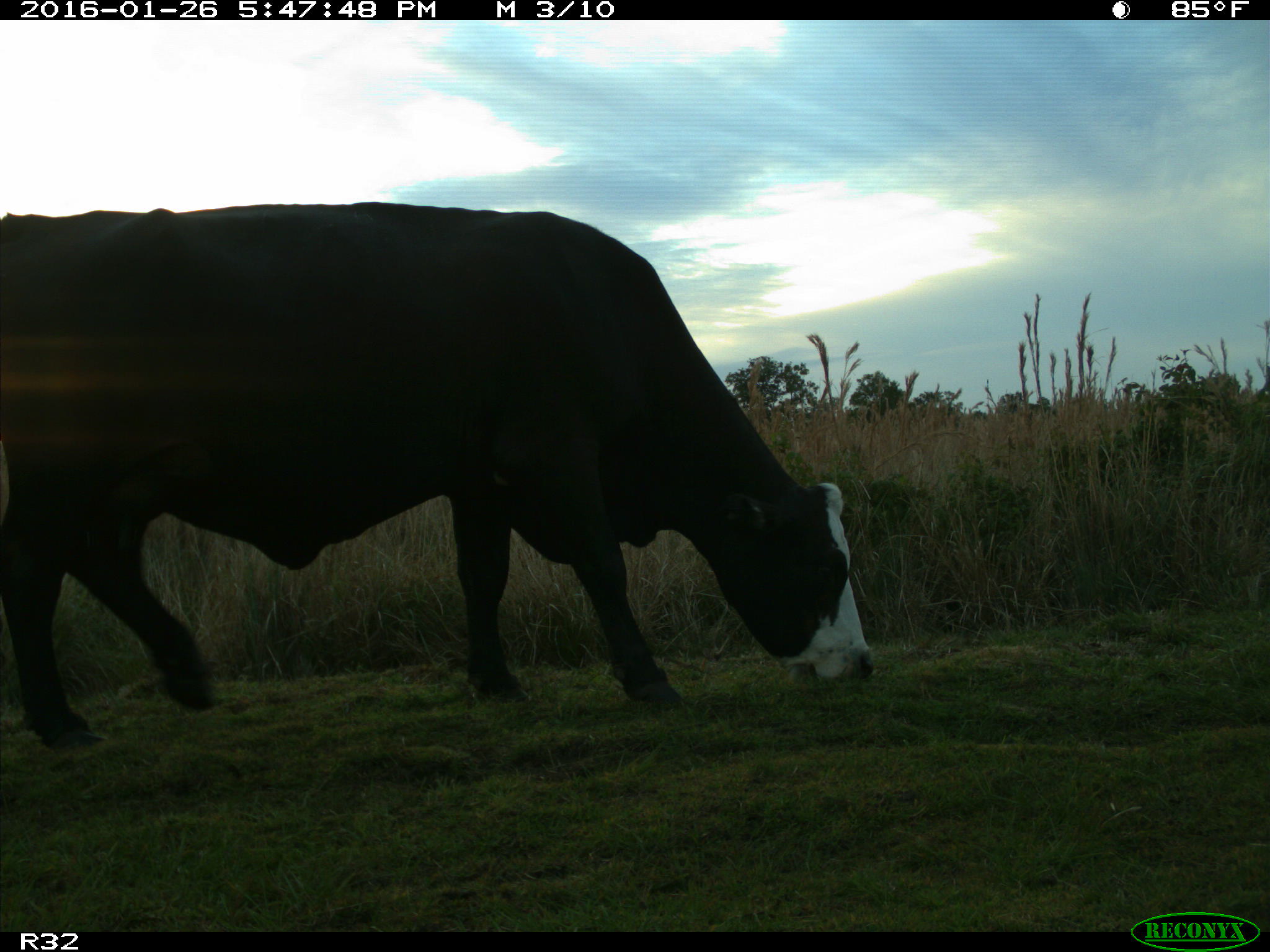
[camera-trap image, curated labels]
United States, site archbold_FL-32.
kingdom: Animalia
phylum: Chordata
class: Mammalia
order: Artiodactyla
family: Bovidae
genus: Bos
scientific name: Bos taurus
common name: domestic cow